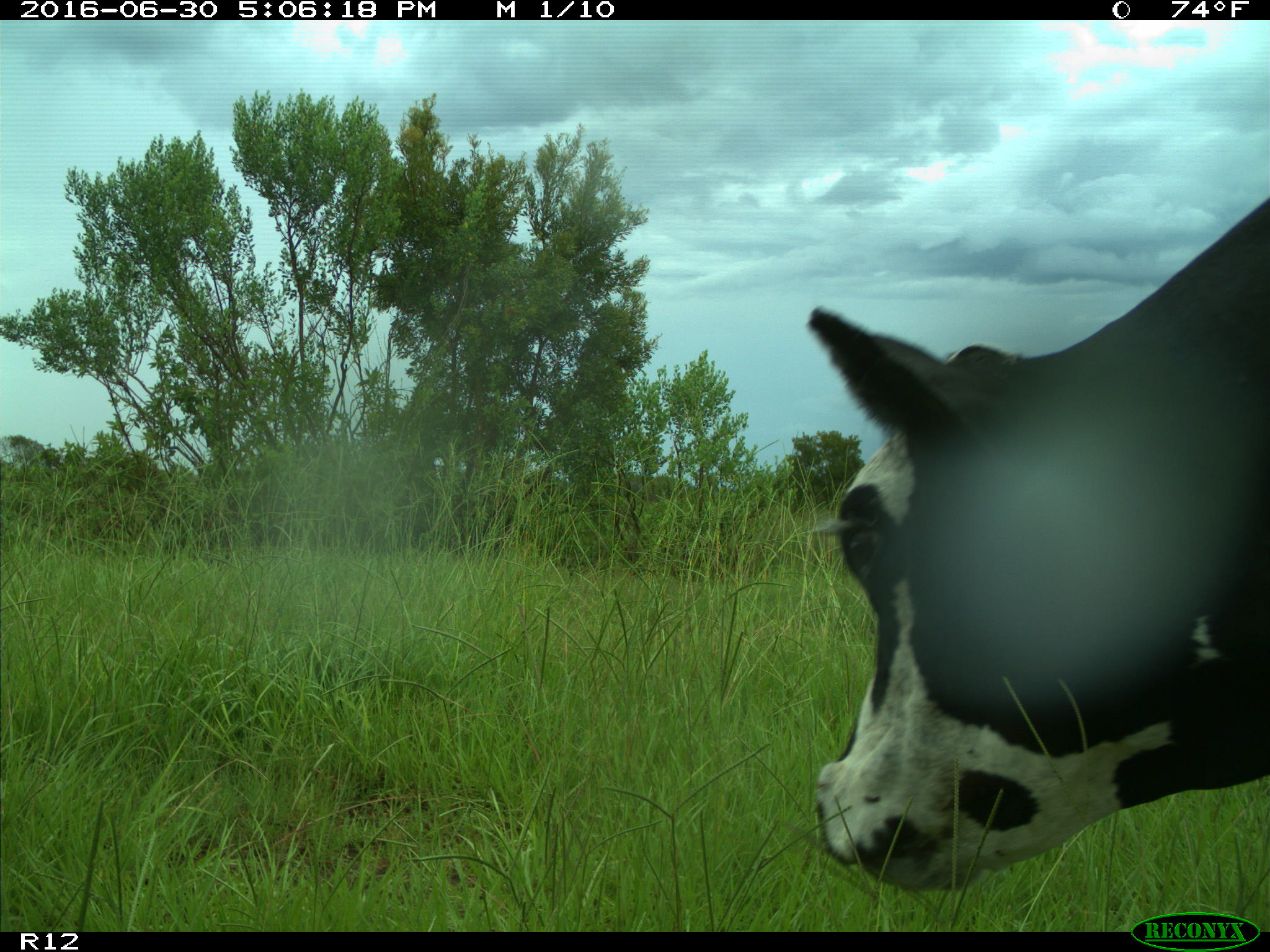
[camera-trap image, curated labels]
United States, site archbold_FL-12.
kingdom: Animalia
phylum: Chordata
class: Mammalia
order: Artiodactyla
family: Bovidae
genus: Bos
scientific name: Bos taurus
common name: domestic cow